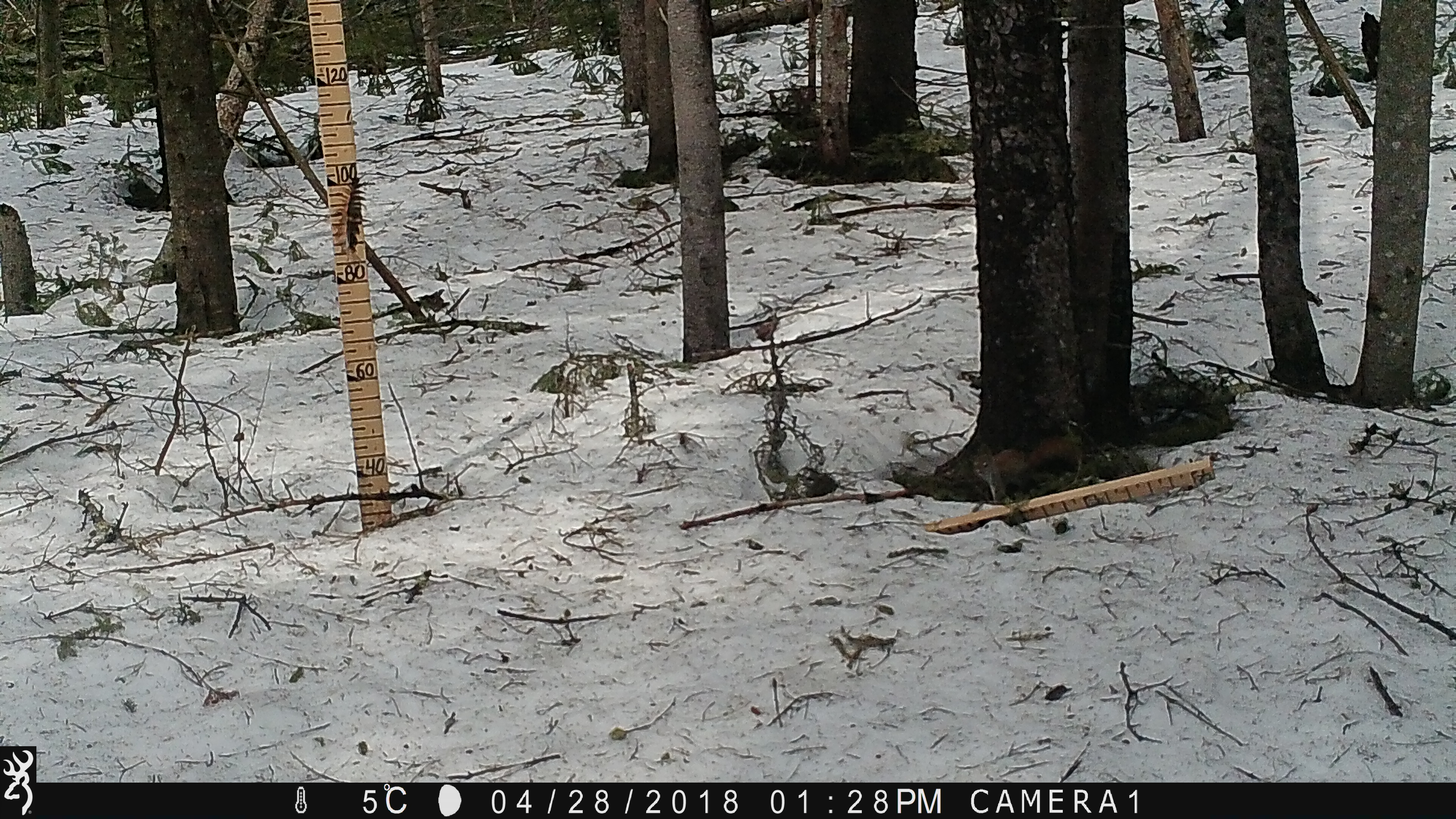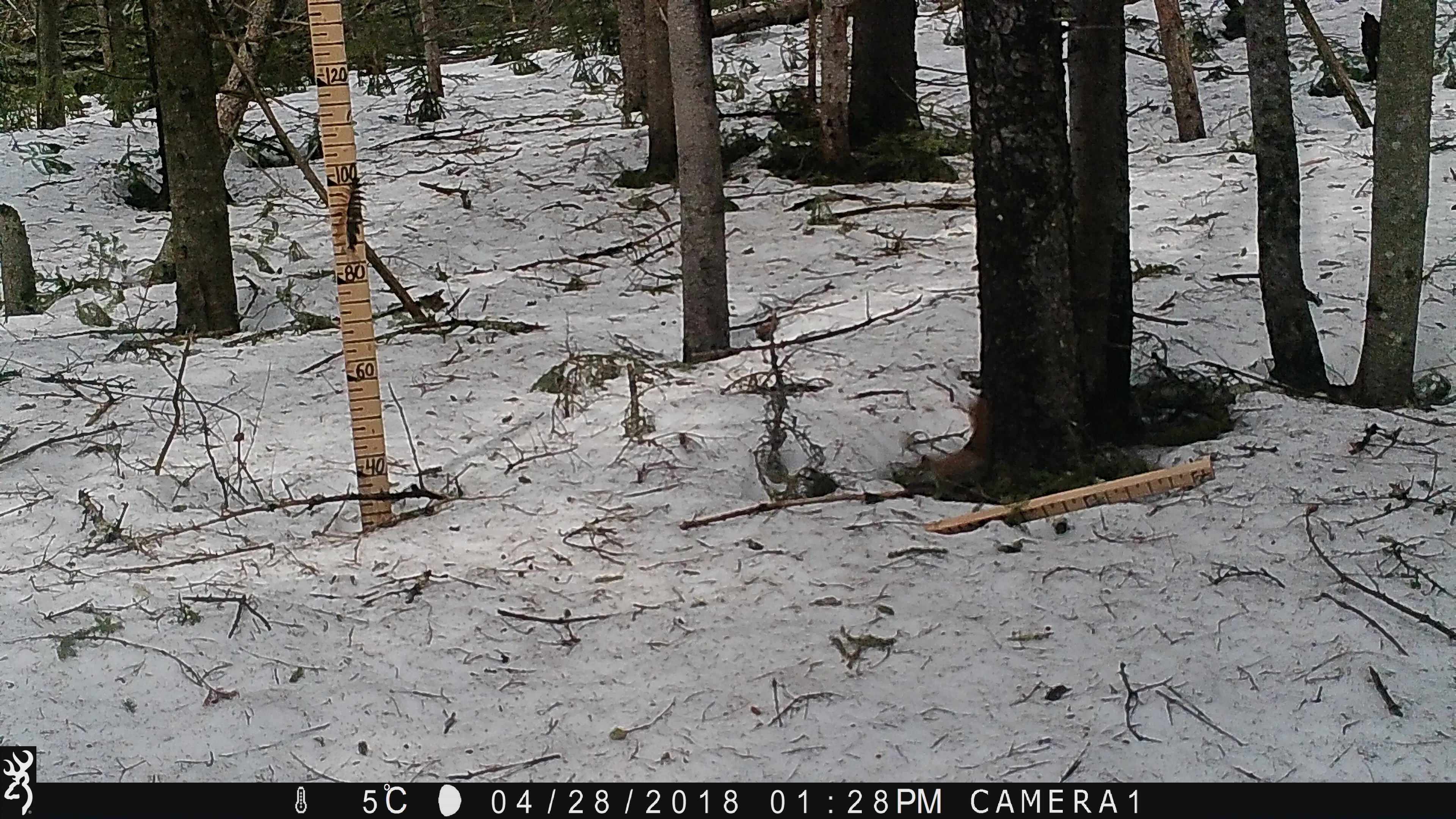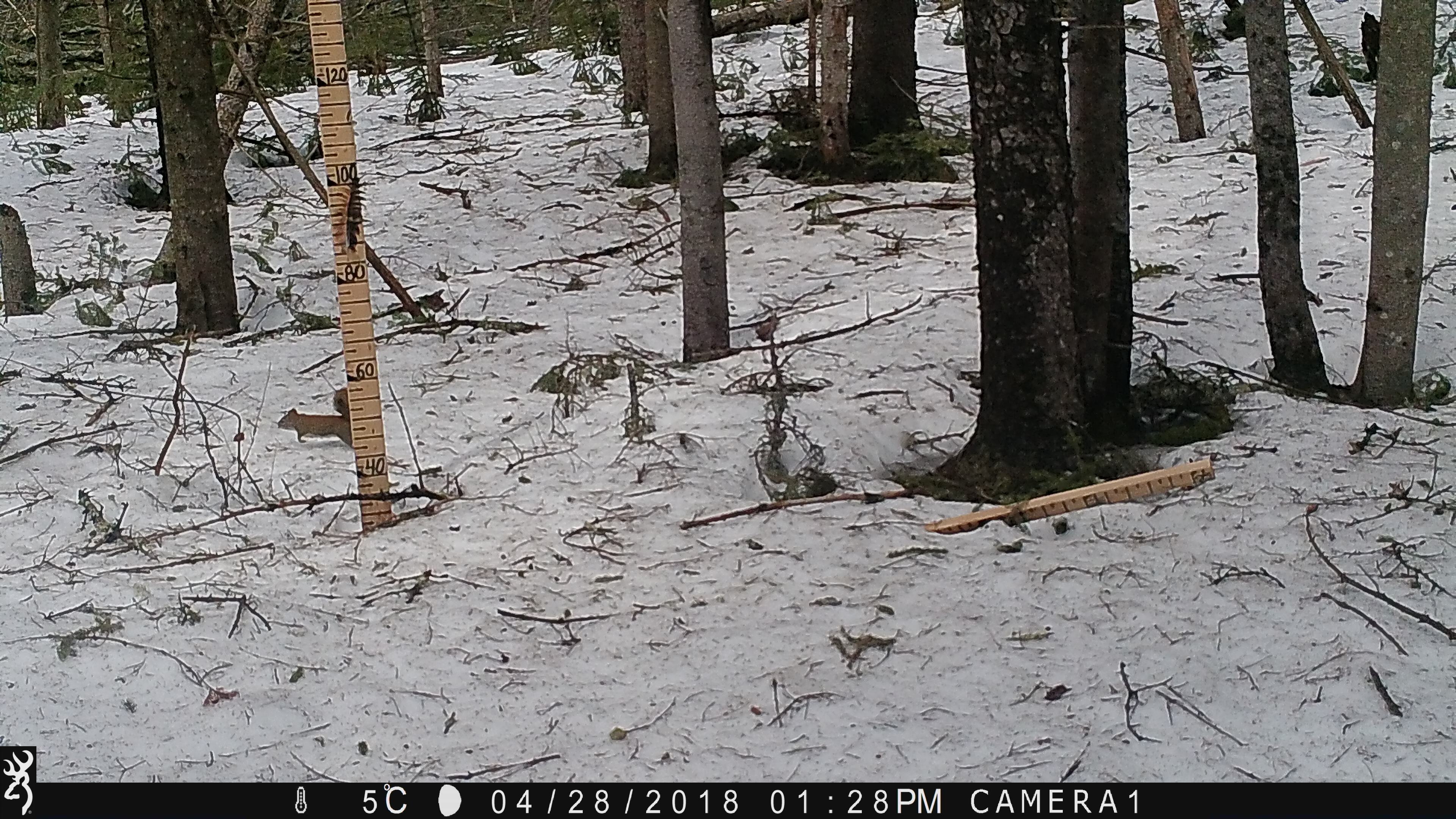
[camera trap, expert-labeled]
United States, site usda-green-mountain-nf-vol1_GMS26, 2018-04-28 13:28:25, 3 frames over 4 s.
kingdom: Animalia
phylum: Chordata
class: Mammalia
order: Rodentia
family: Sciuridae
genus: Tamiasciurus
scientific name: Tamiasciurus hudsonicus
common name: red squirrel